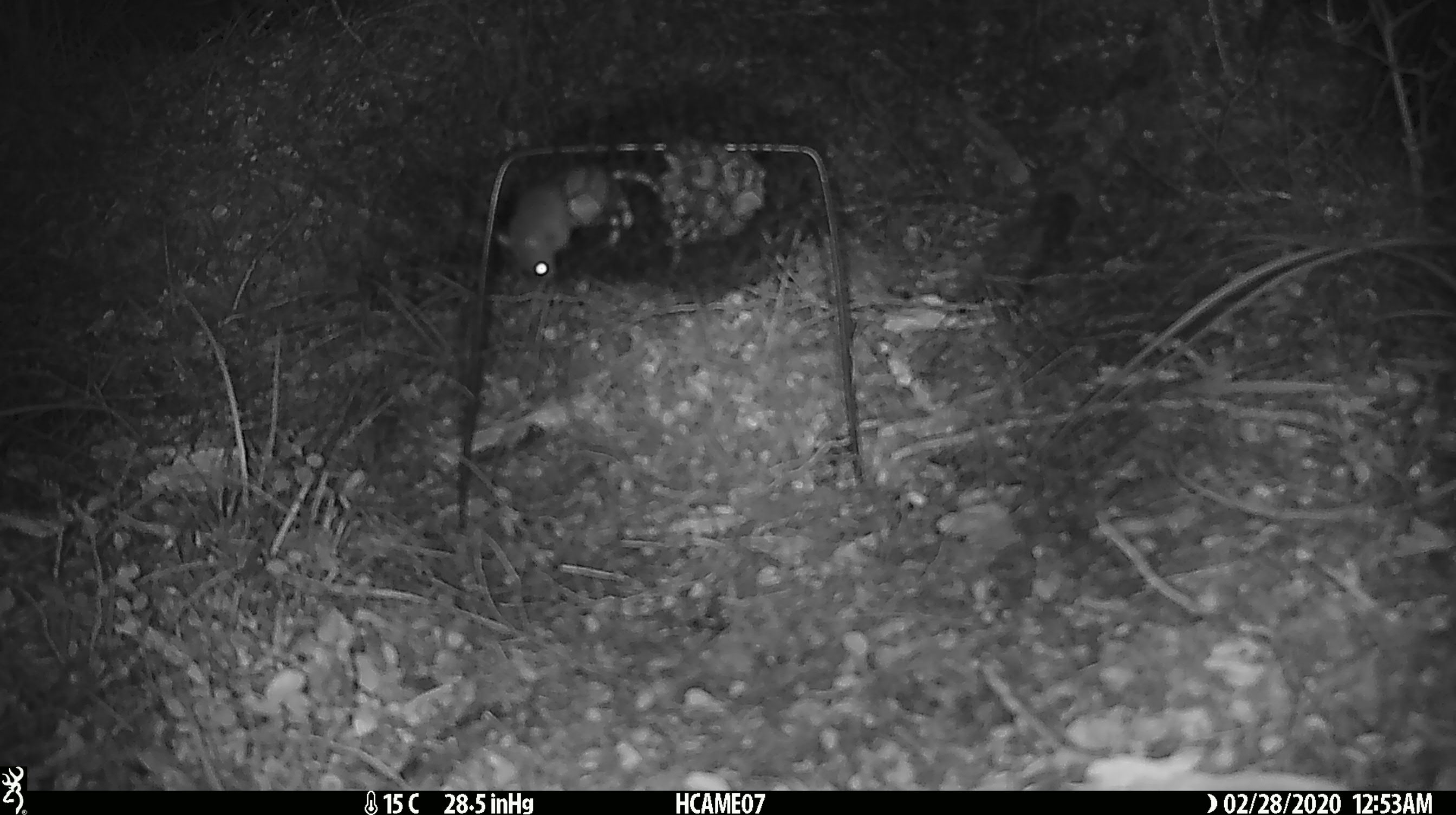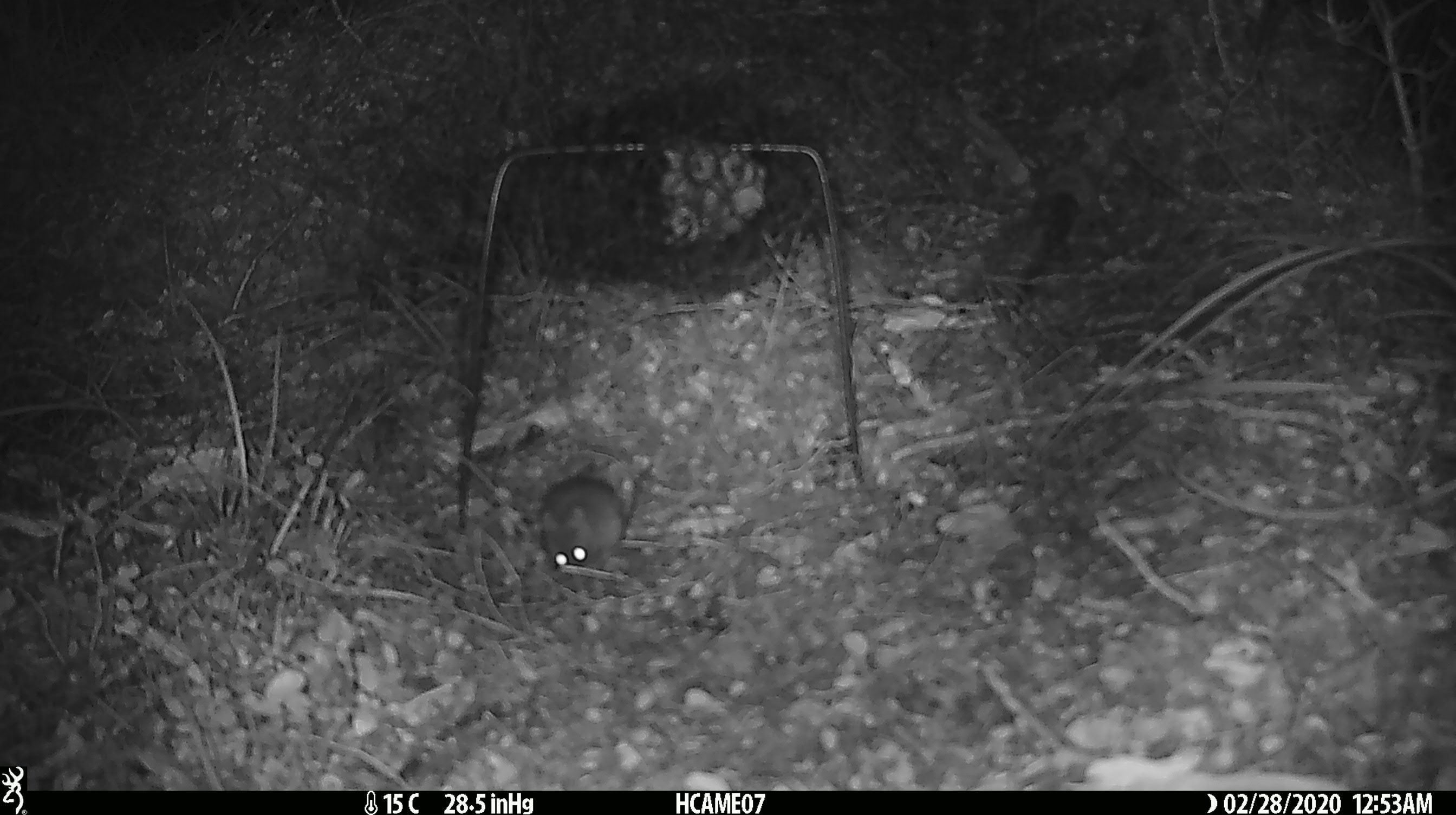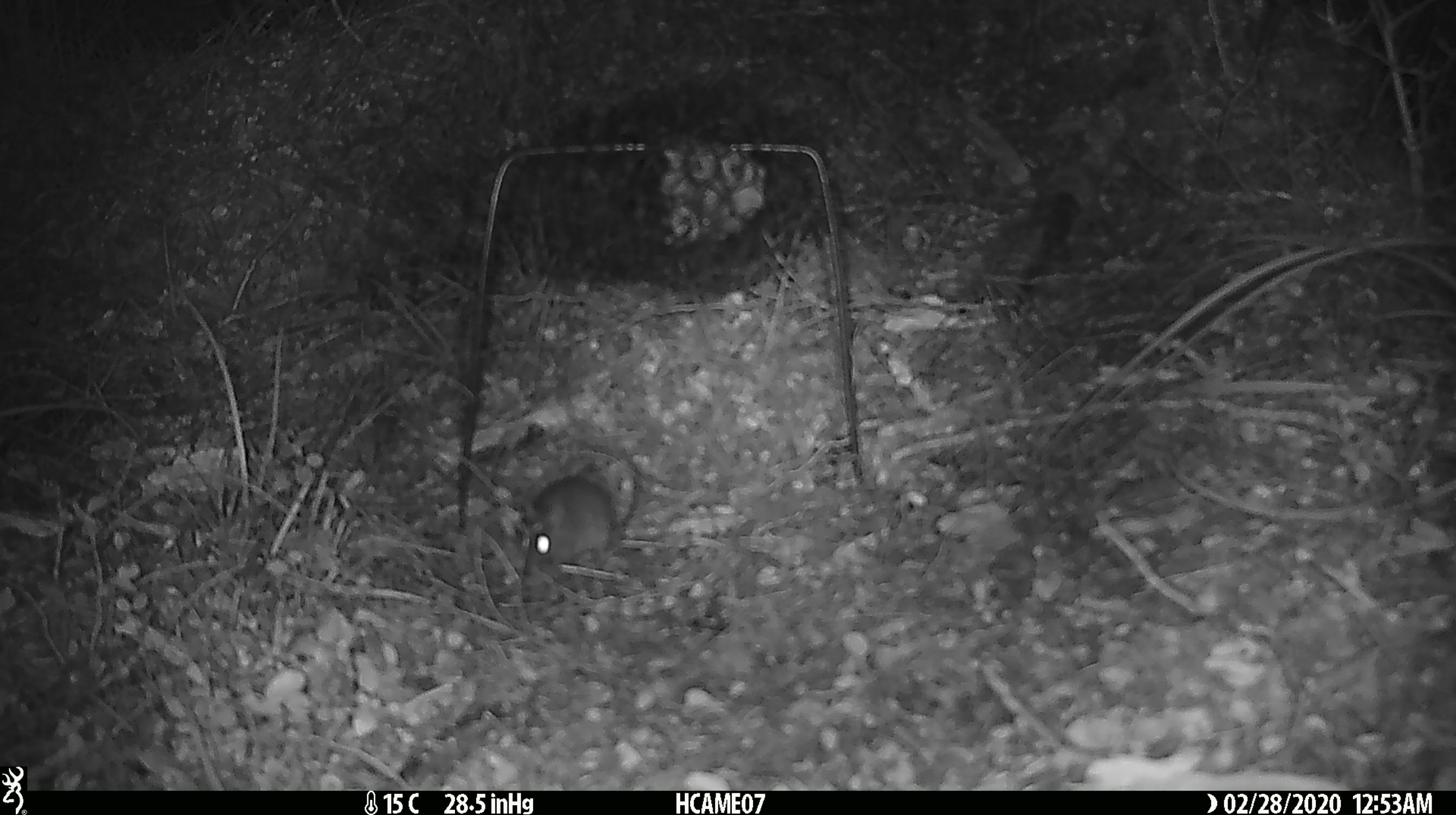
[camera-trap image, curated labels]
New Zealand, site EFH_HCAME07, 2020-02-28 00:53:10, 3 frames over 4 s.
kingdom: Animalia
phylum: Chordata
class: Mammalia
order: Rodentia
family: Muridae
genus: Mus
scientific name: Mus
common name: mouse